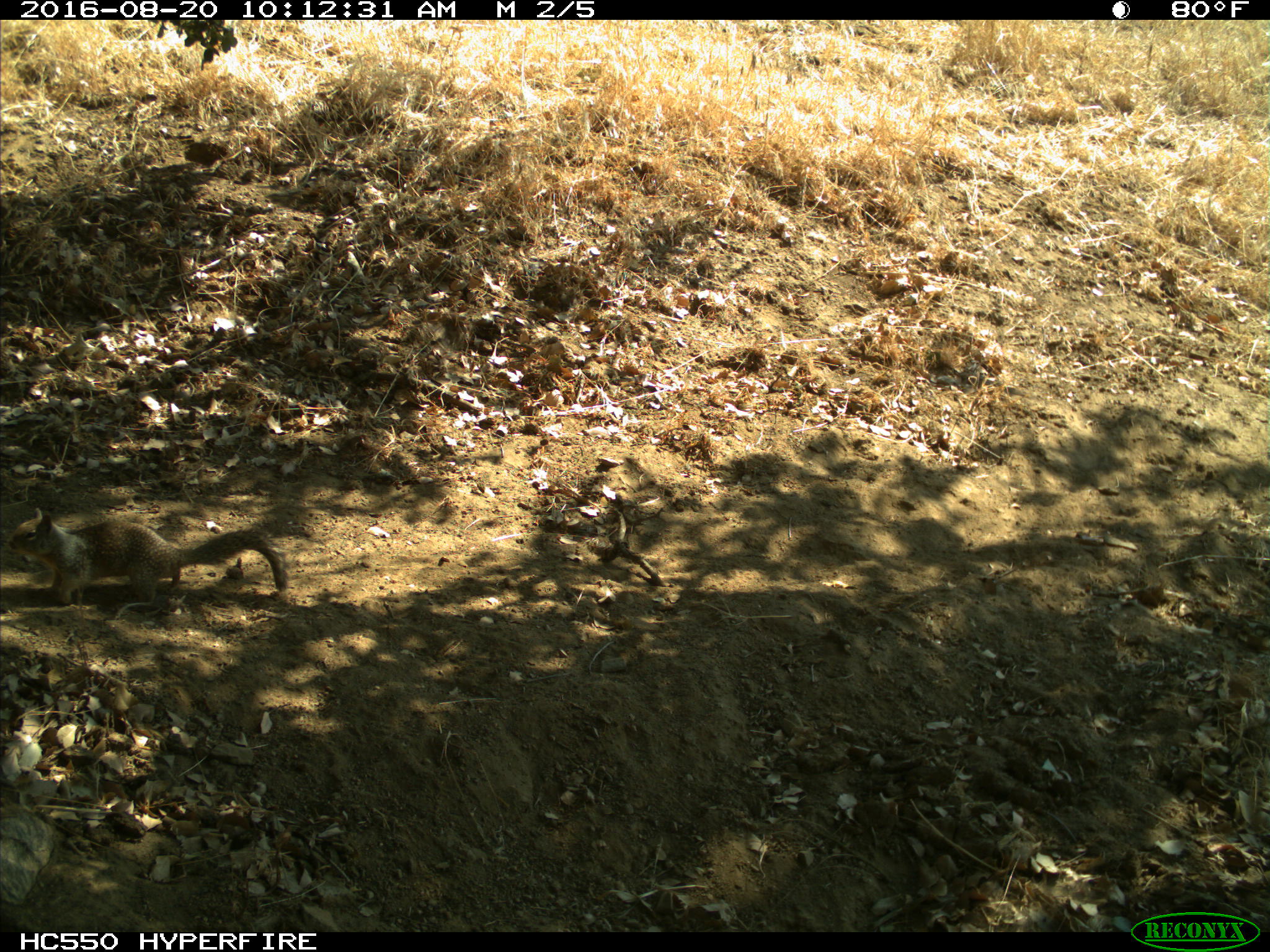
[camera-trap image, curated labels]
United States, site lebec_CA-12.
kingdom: Animalia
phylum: Chordata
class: Mammalia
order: Rodentia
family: Sciuridae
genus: Otospermophilus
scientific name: Otospermophilus beecheyi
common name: california ground squirrel